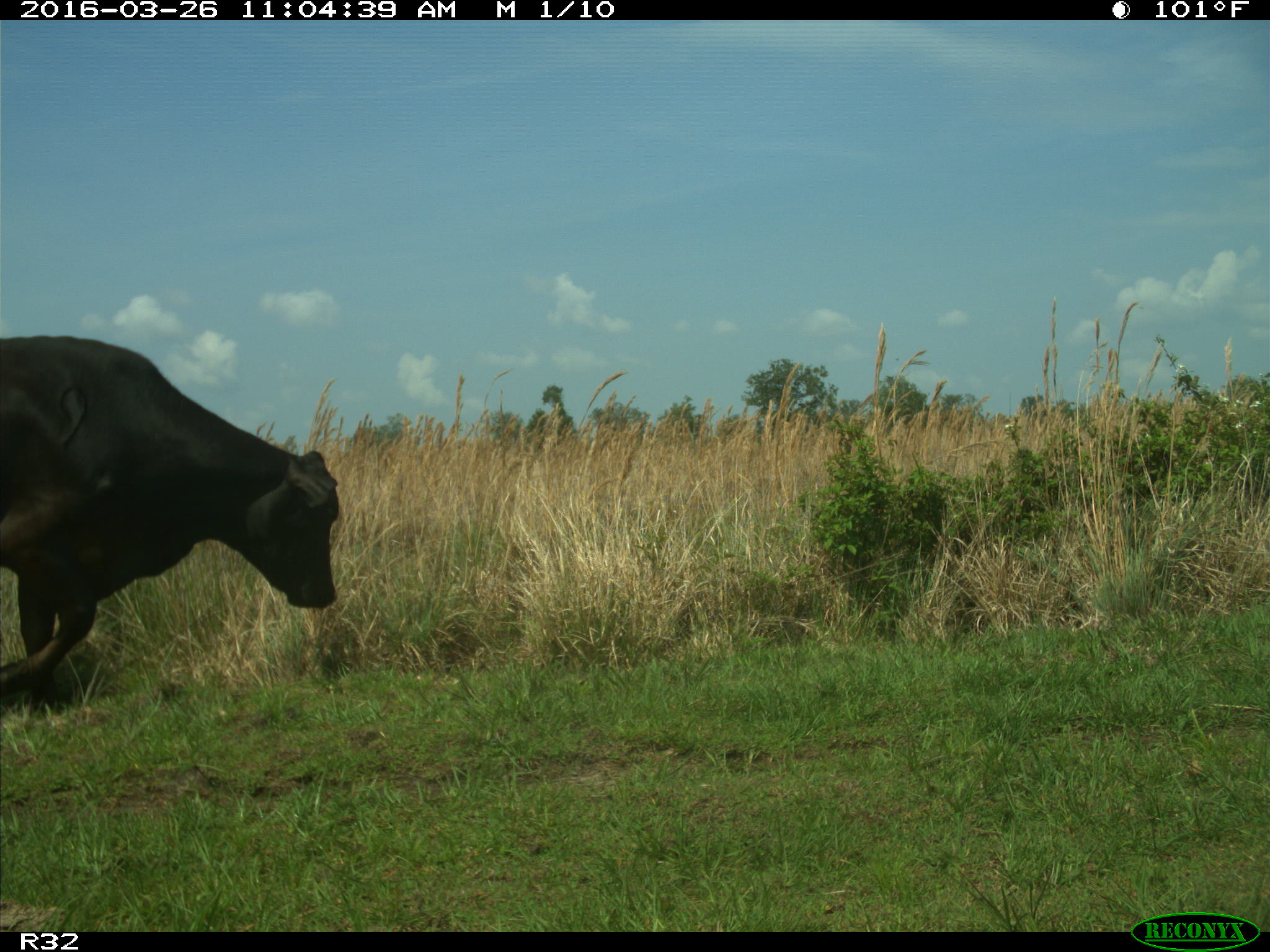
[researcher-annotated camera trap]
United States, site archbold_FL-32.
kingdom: Animalia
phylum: Chordata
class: Mammalia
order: Artiodactyla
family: Bovidae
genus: Bos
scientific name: Bos taurus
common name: domestic cow